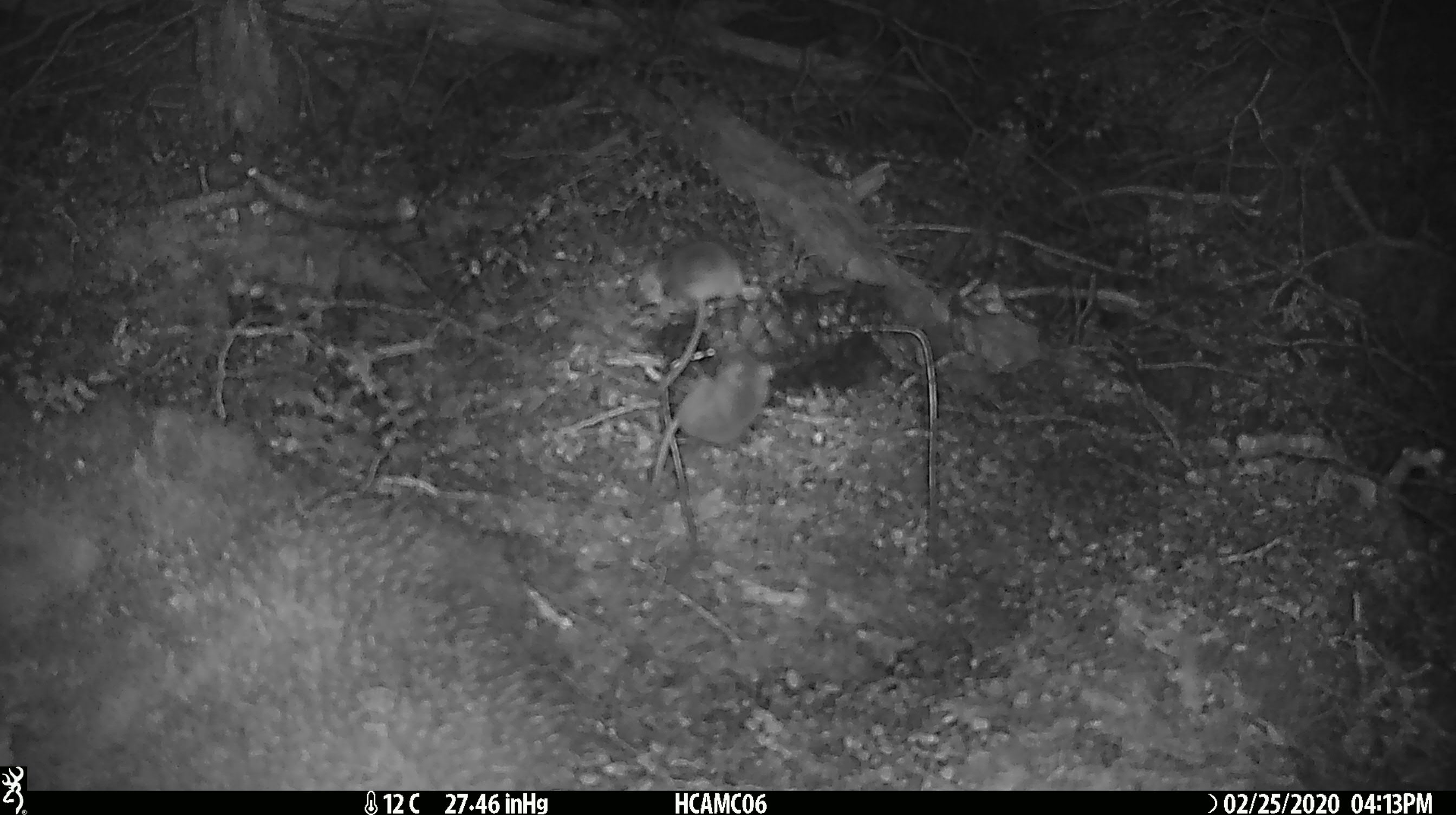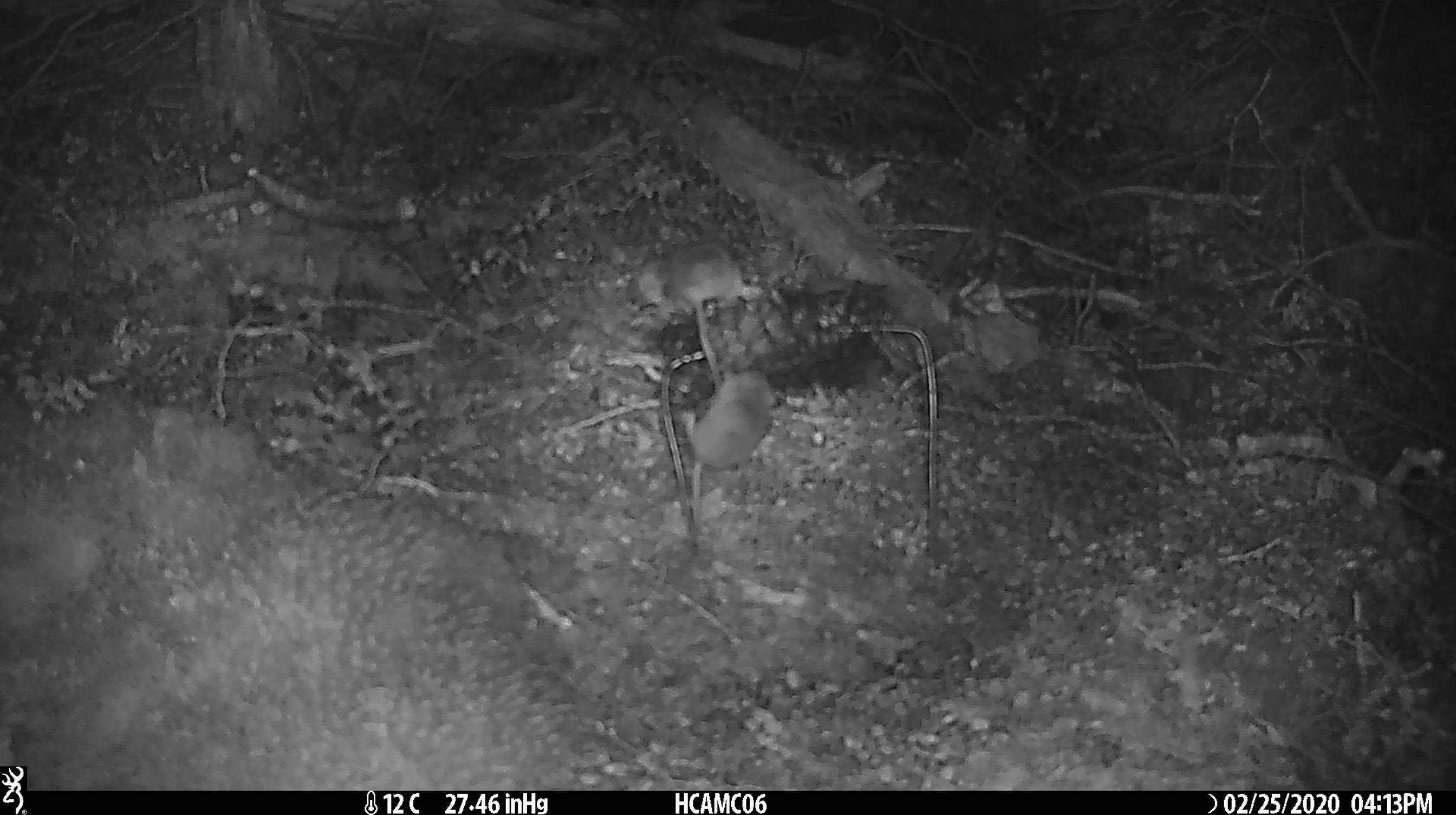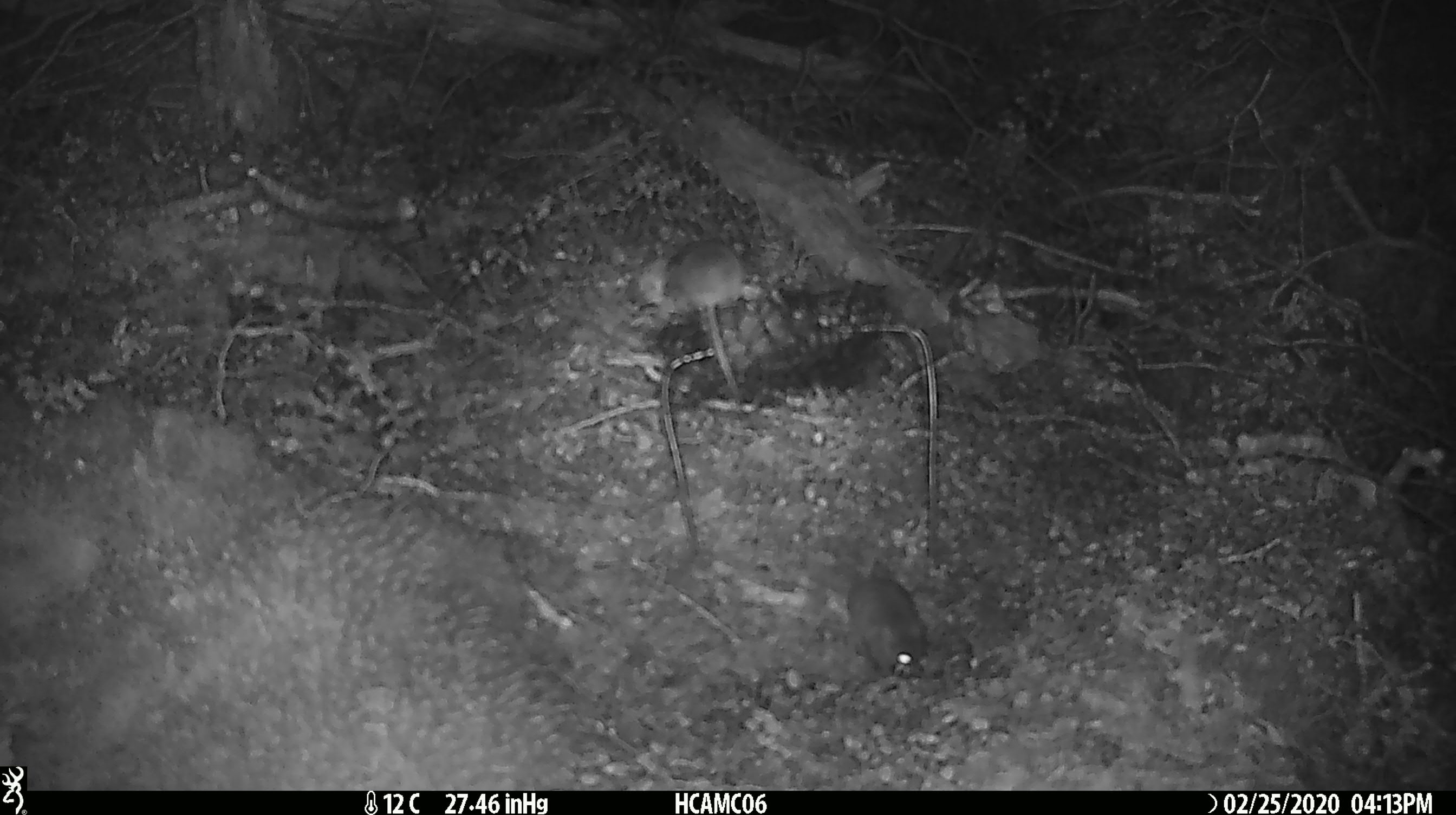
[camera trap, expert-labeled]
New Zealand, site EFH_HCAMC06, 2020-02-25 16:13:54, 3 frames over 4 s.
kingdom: Animalia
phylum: Chordata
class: Mammalia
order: Rodentia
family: Muridae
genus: Mus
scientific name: Mus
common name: mouse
Mouse (Mus).